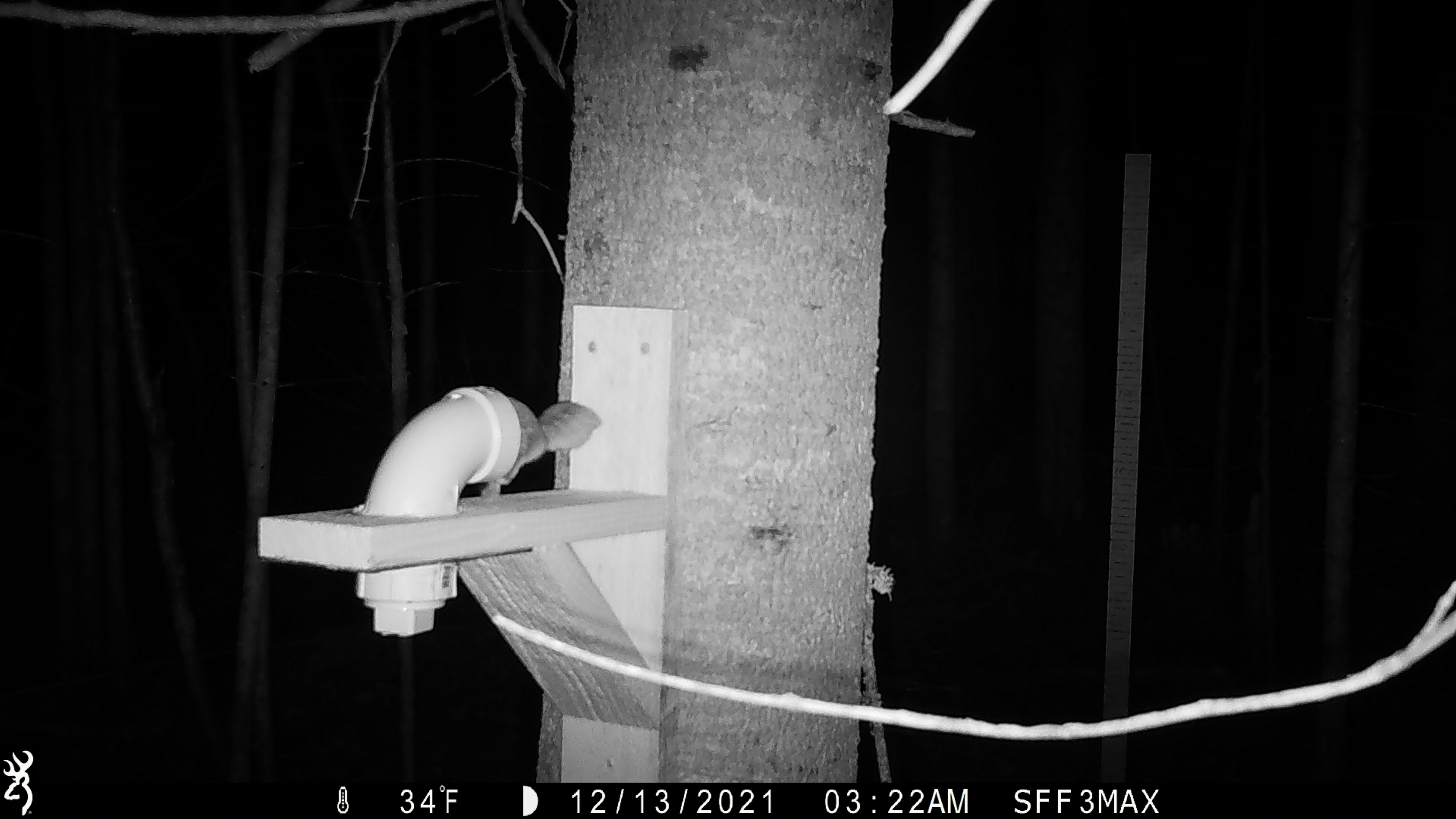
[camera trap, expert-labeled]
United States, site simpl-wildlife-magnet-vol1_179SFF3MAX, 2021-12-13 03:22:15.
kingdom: Animalia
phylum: Chordata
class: Mammalia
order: Rodentia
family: Sciuridae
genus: Glaucomys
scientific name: Glaucomys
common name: flying squirrel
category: flying squirrel sp.